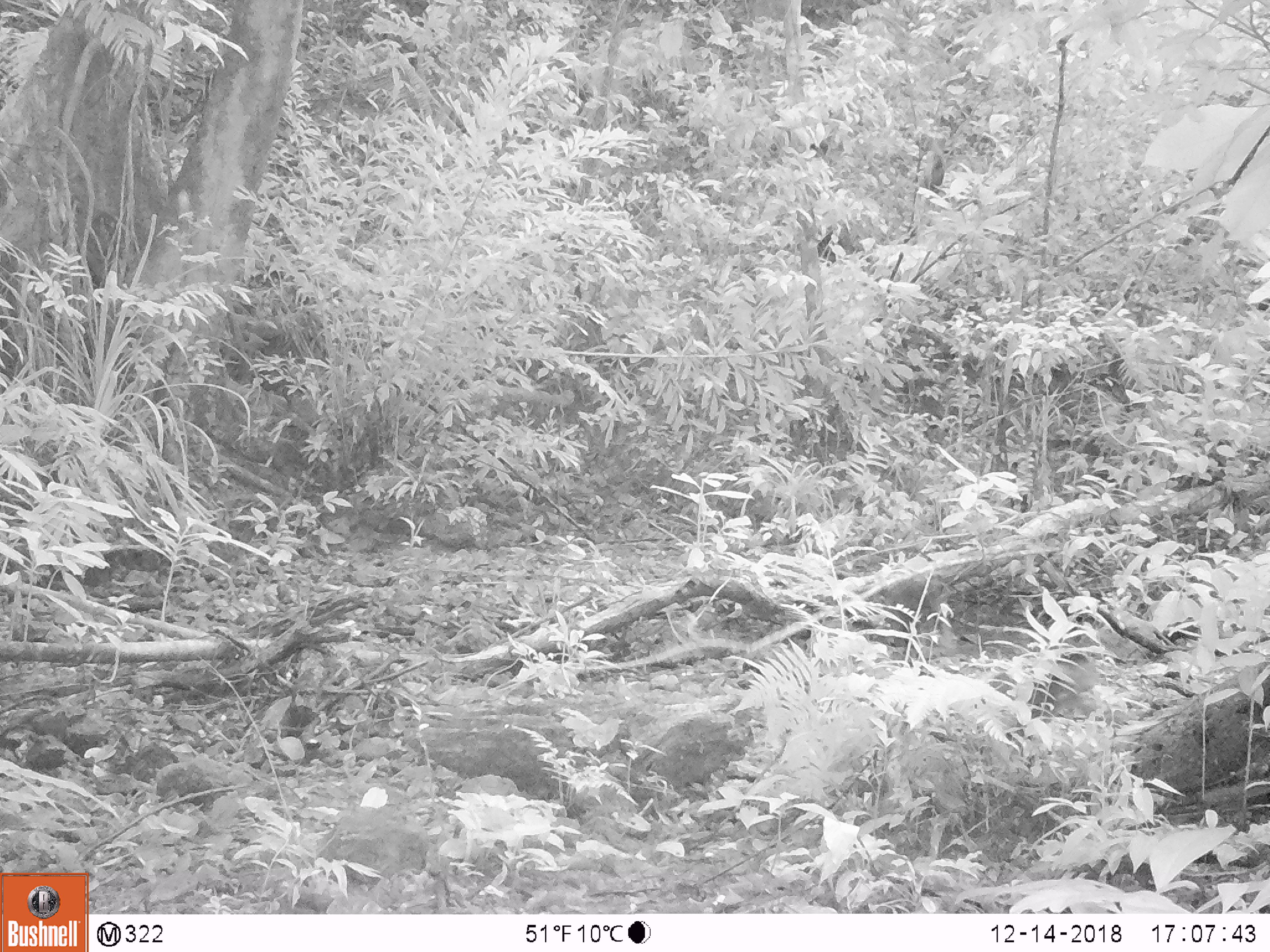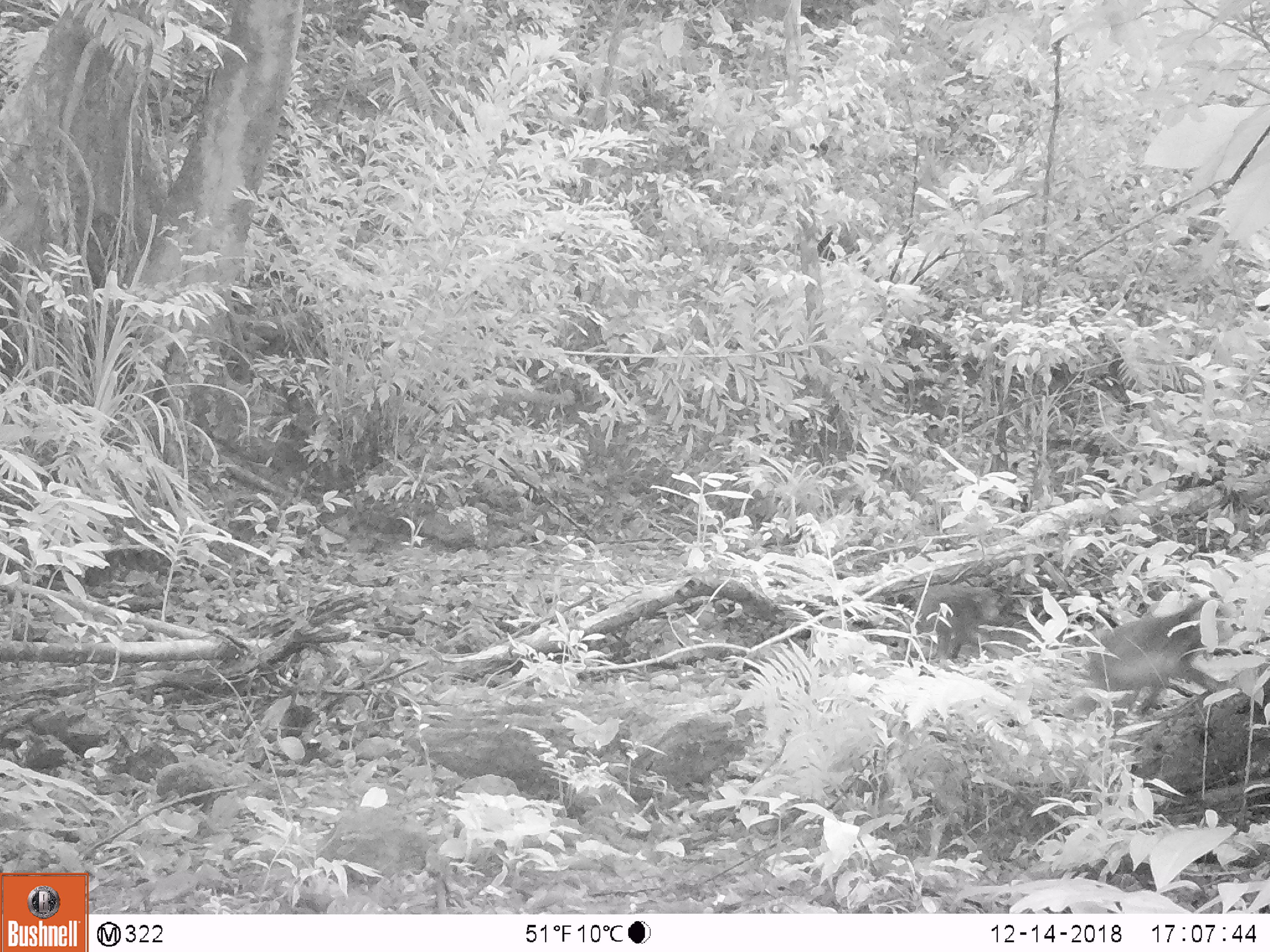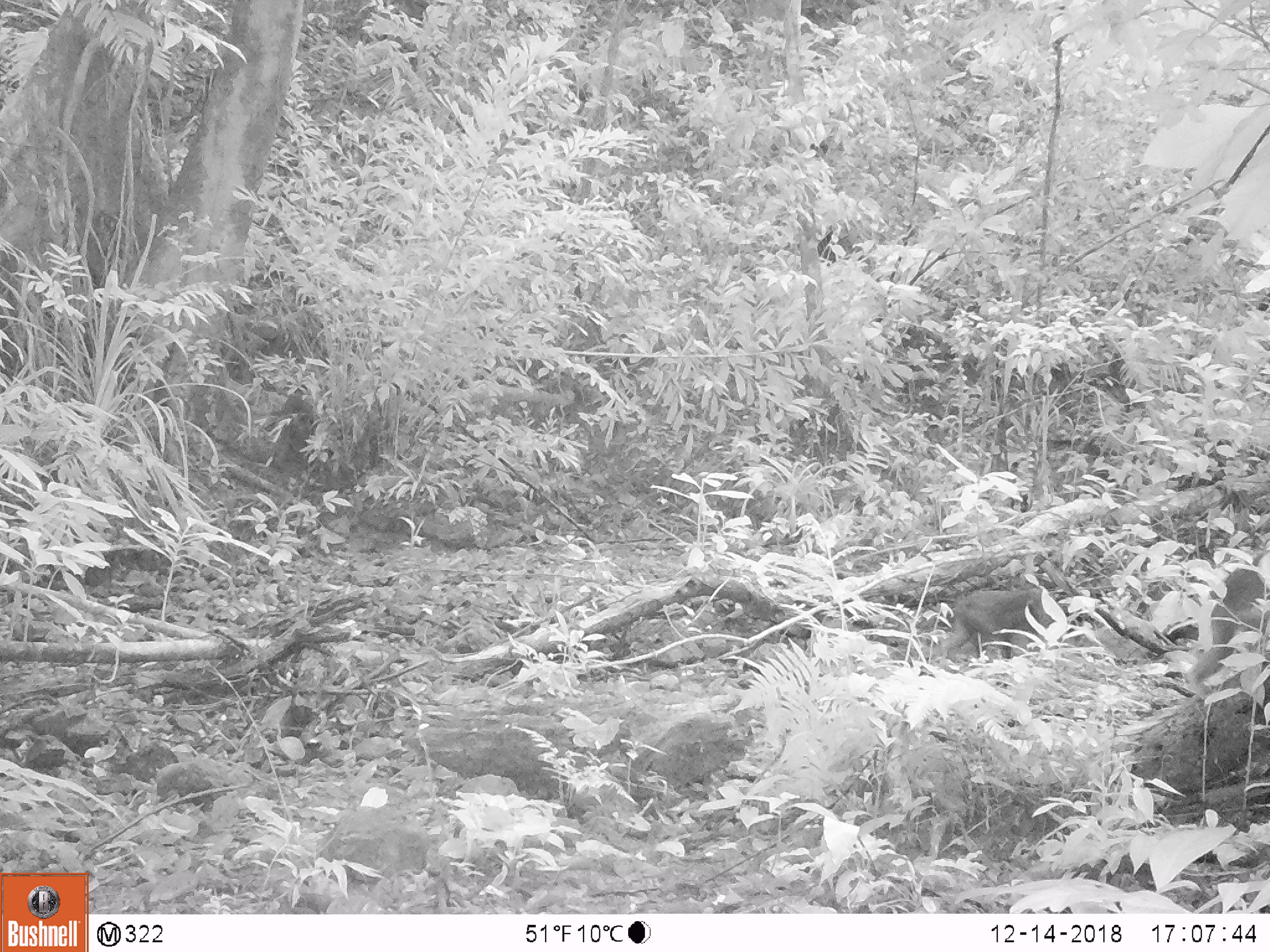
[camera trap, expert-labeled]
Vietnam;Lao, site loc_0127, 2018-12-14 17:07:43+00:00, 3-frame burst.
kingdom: Animalia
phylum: Chordata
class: Mammalia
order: Primates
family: Cercopithecidae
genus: Macaca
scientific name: Macaca arctoides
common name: stump-tailed macaque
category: stump tailed macaque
Stump tailed macaque (stump-tailed macaque) (Macaca arctoides). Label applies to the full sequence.